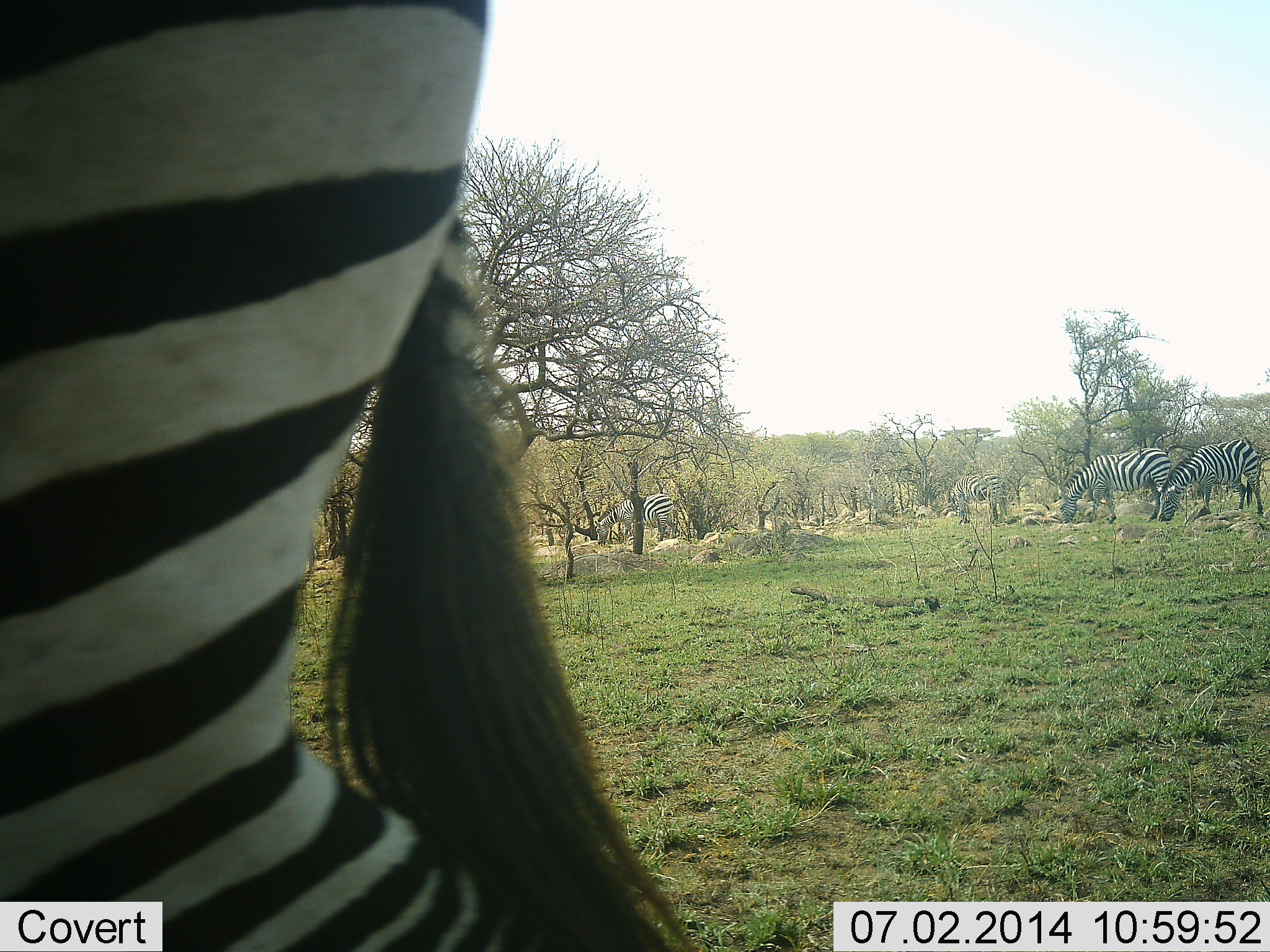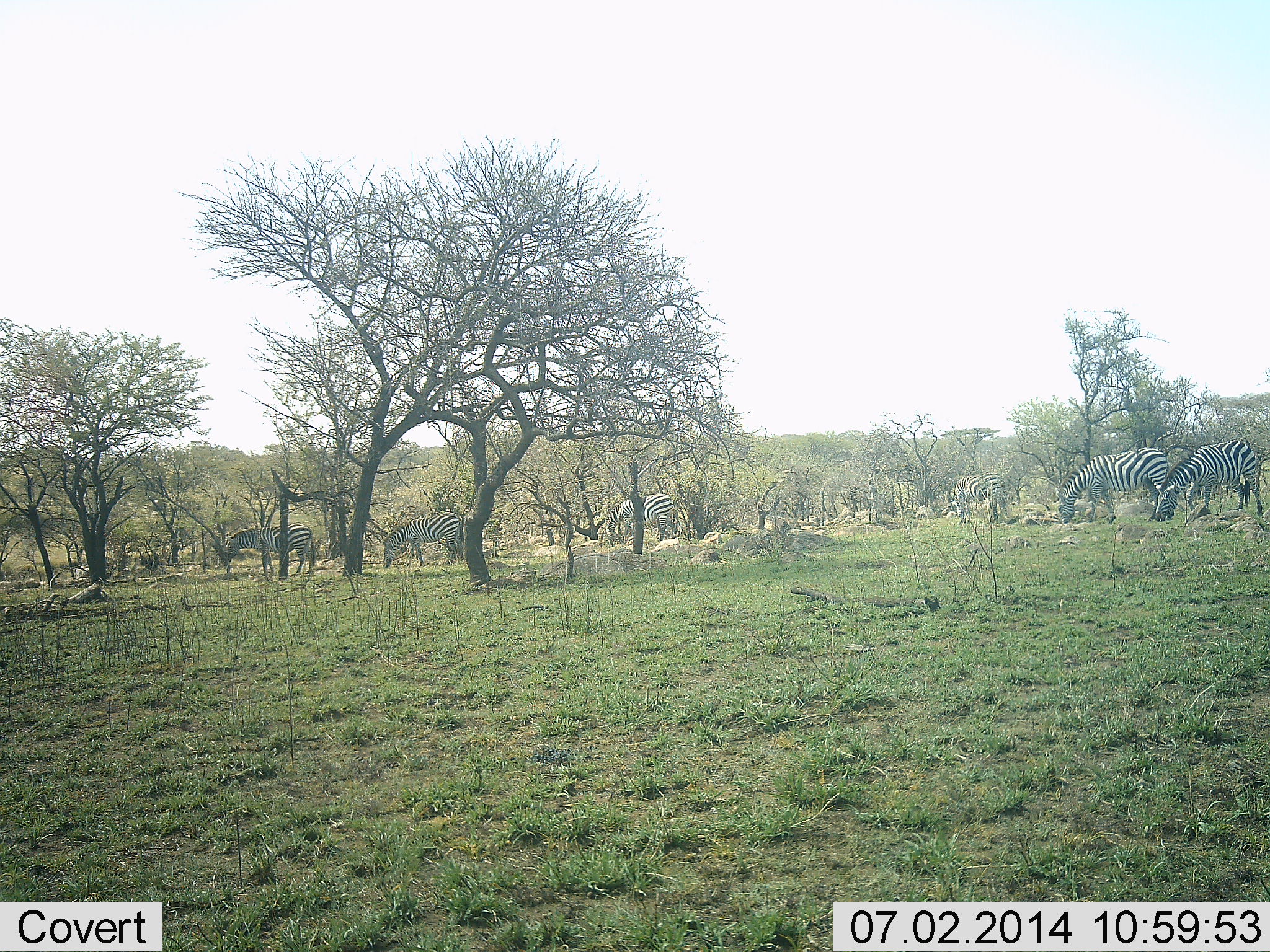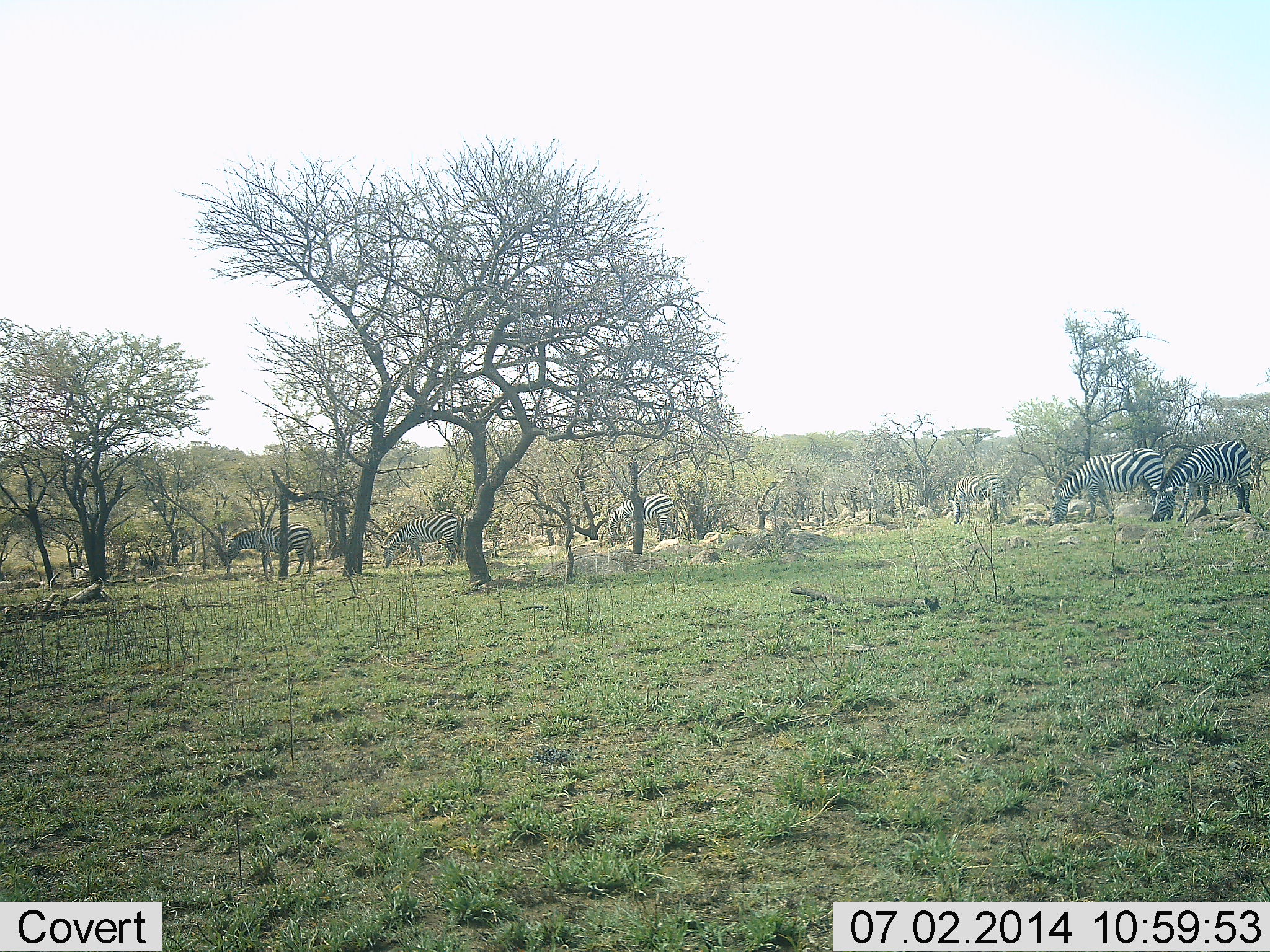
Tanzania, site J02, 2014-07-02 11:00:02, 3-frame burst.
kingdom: Animalia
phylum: Chordata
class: Mammalia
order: Perissodactyla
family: Equidae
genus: Equus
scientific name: Equus quagga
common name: plains zebra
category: zebra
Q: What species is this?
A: Zebra (plains zebra) (Equus quagga).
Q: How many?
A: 7.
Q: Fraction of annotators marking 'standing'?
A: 10%.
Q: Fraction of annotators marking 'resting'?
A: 0%.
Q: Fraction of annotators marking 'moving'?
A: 40%.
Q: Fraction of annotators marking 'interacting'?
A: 0%.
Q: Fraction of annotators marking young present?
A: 0%.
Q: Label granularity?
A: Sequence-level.